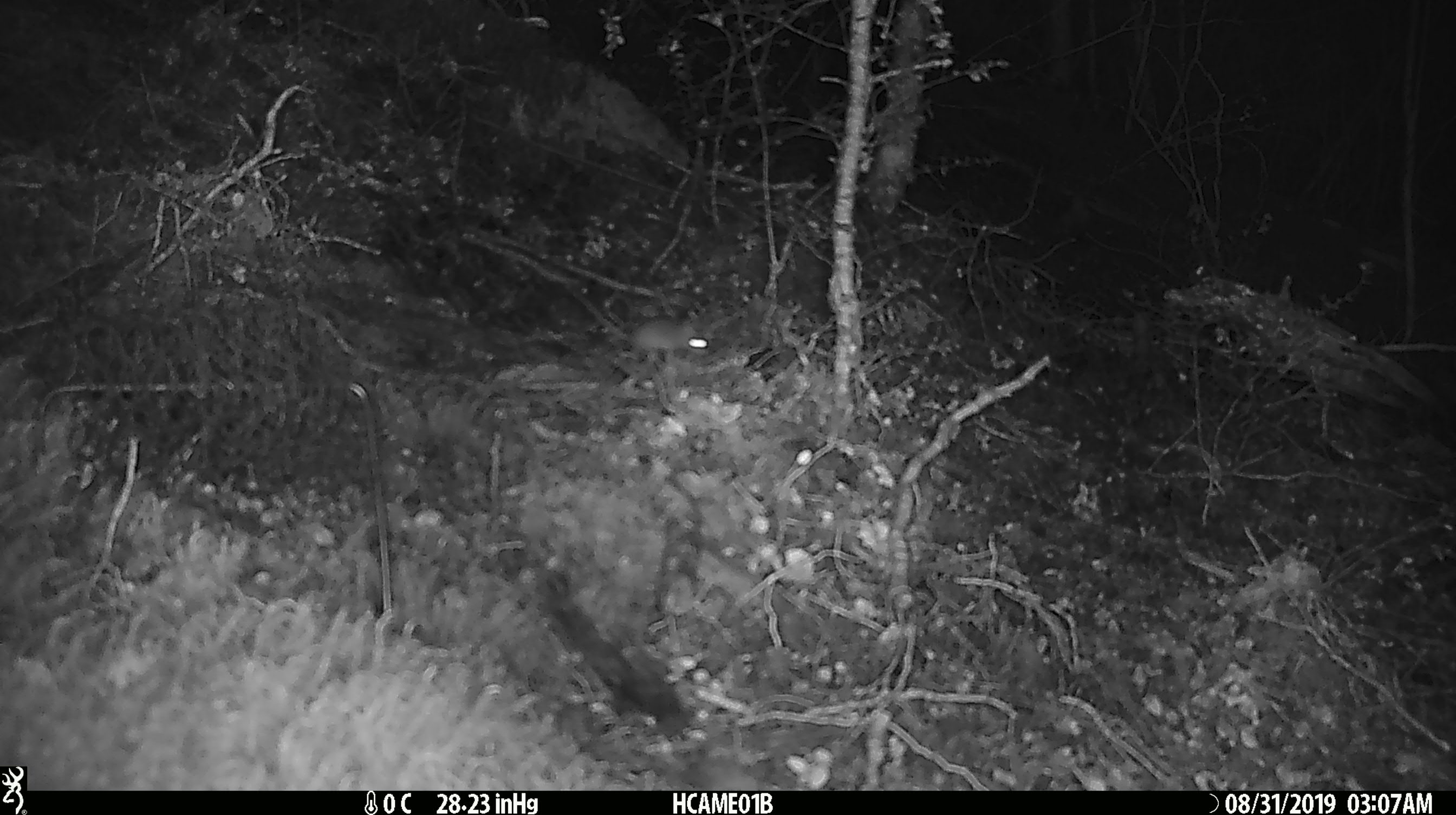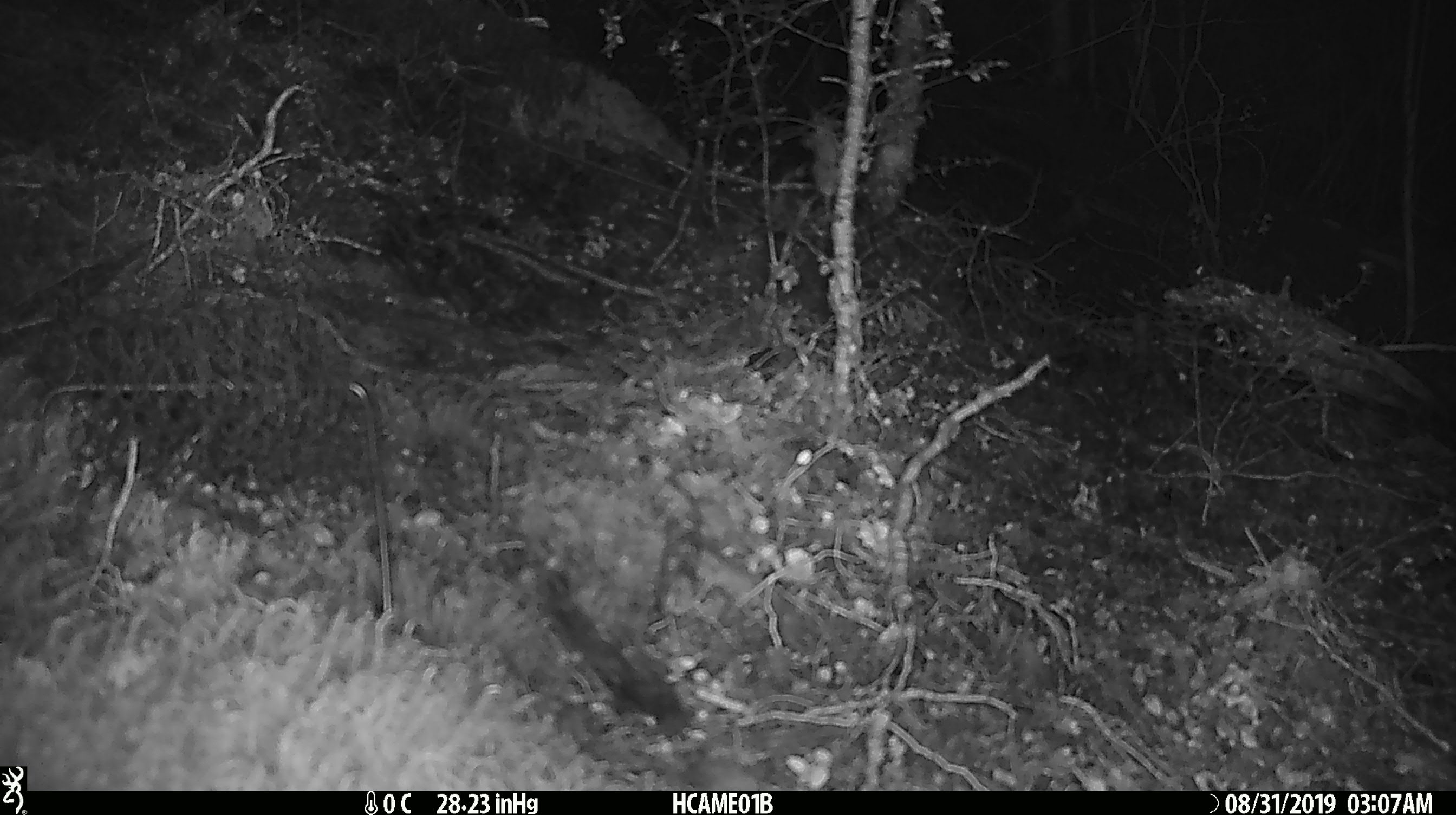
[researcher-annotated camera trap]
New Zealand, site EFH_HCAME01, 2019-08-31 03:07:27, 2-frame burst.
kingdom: Animalia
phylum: Chordata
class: Mammalia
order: Rodentia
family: Muridae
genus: Mus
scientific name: Mus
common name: mouse